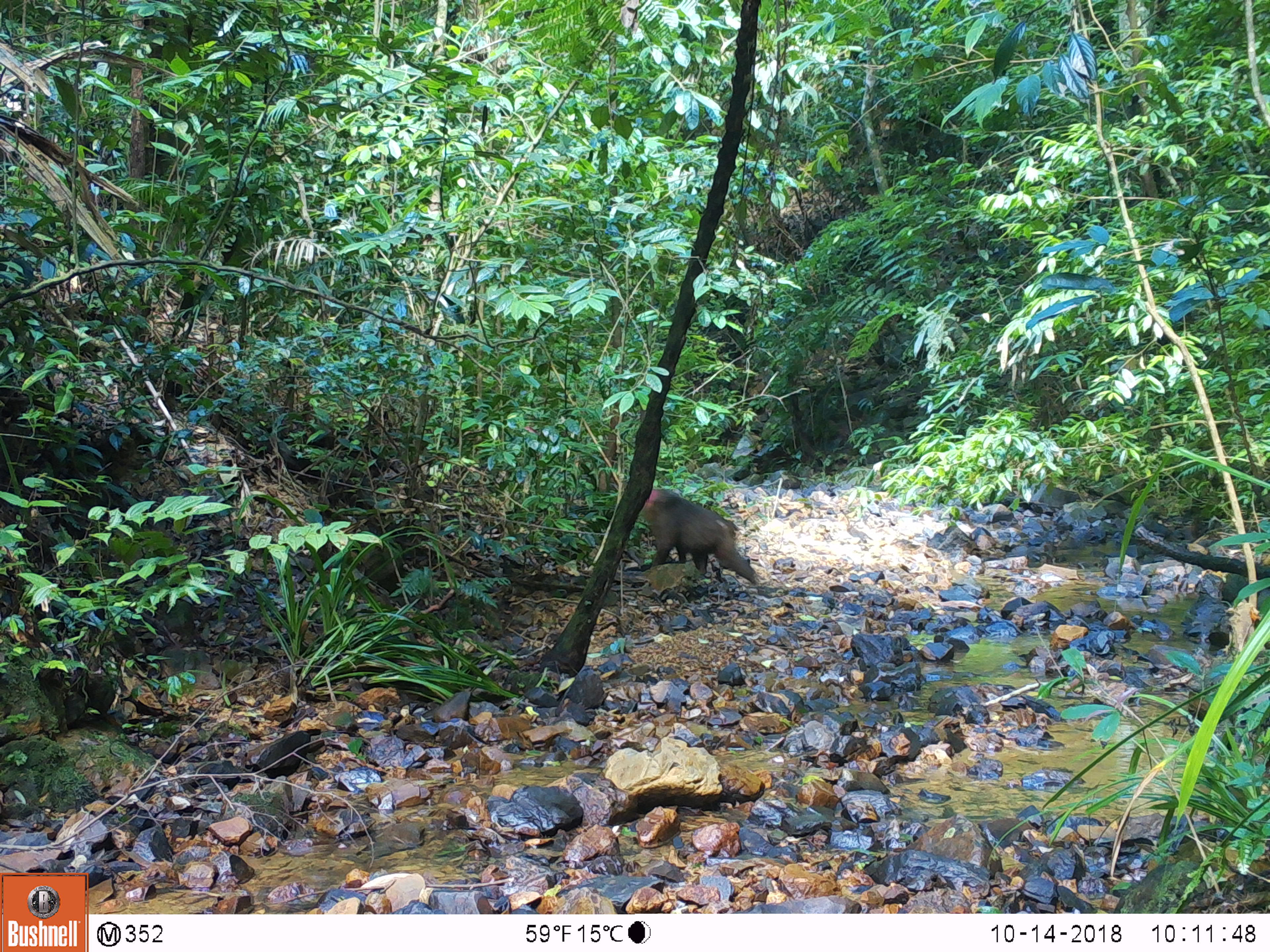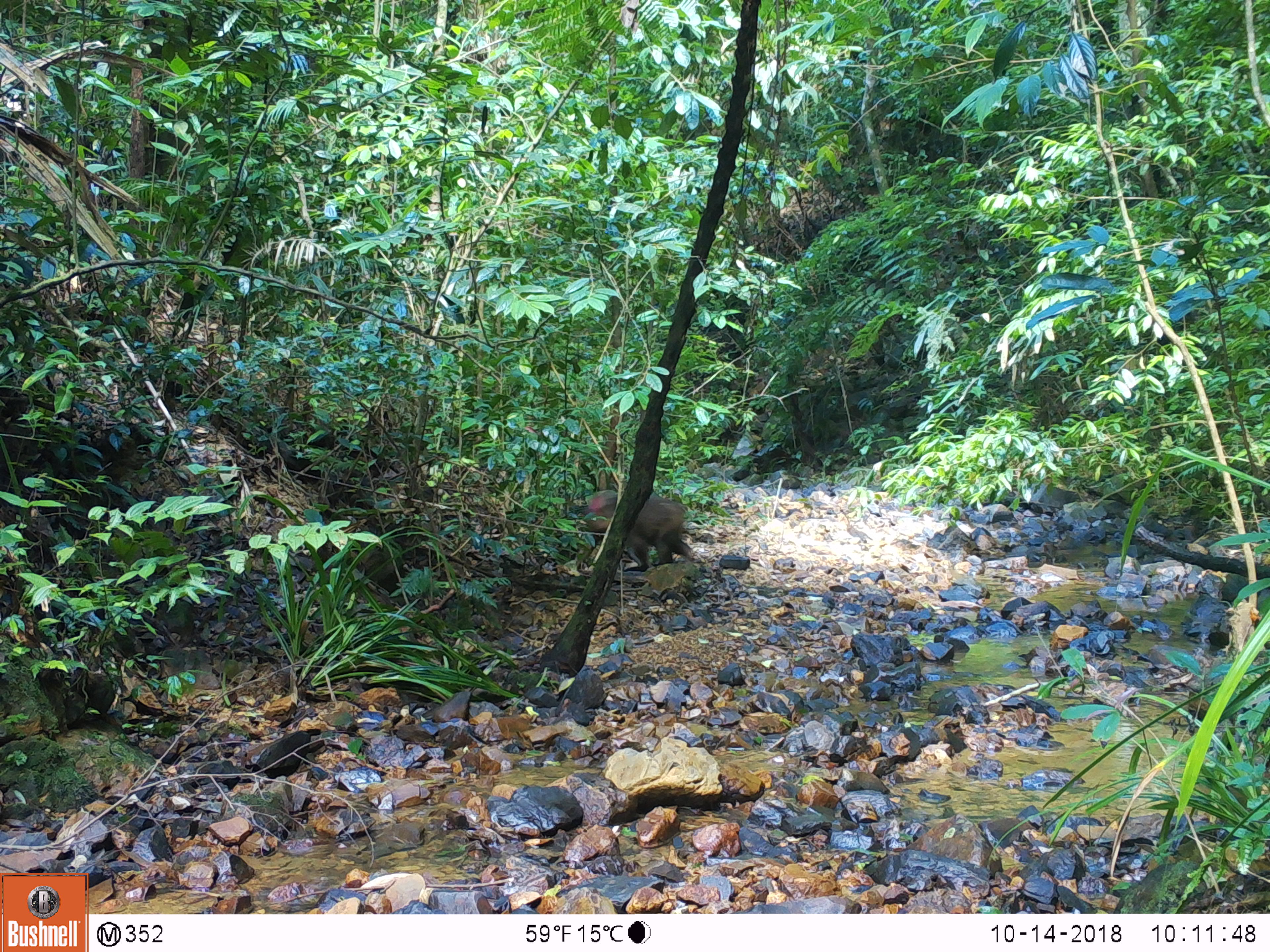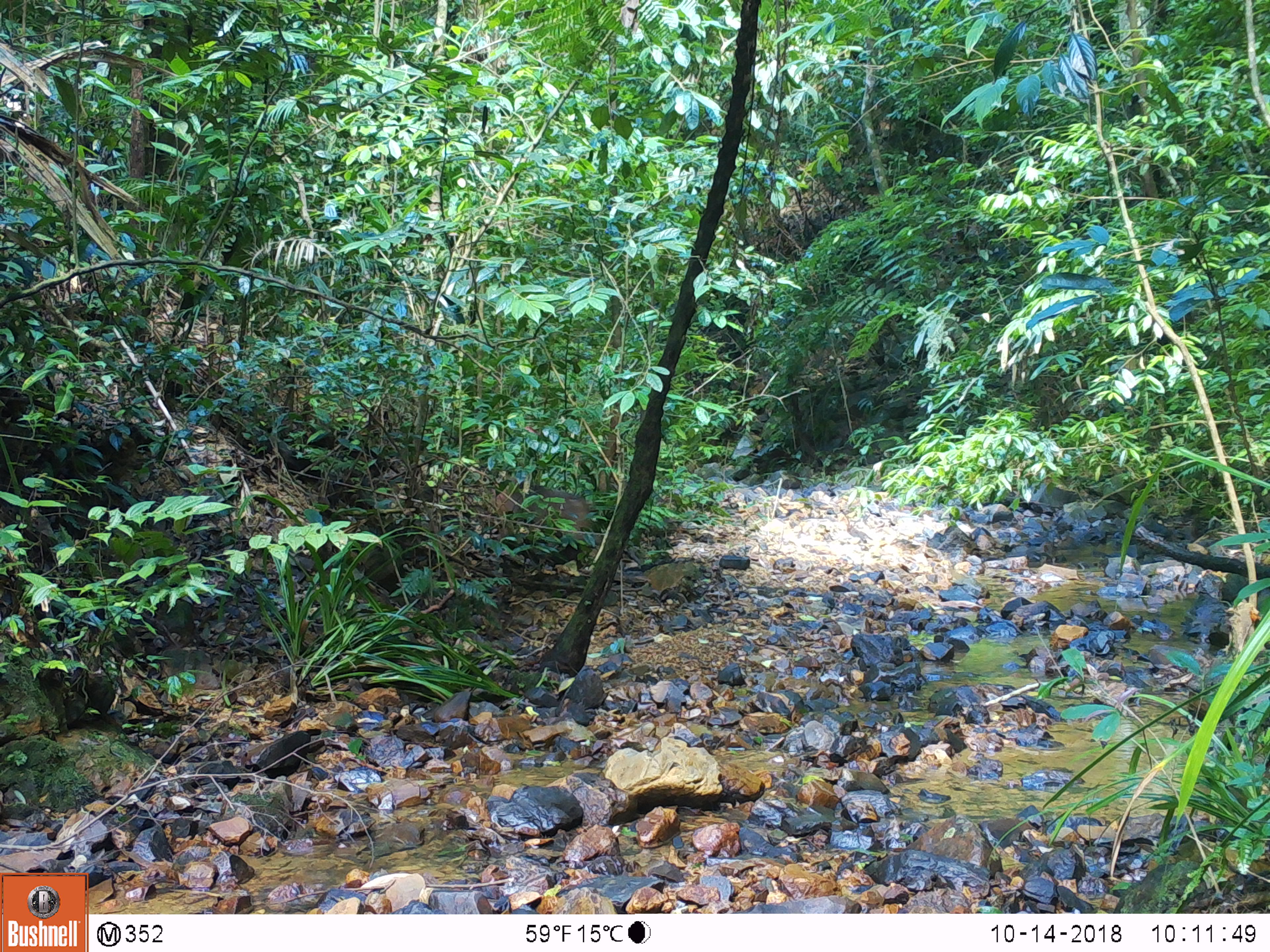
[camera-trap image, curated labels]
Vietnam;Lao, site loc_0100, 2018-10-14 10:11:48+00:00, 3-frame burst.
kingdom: Animalia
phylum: Chordata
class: Mammalia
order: Primates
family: Cercopithecidae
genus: Macaca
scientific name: Macaca arctoides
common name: stump-tailed macaque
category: stump tailed macaque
Stump tailed macaque (stump-tailed macaque) (Macaca arctoides). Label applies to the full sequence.